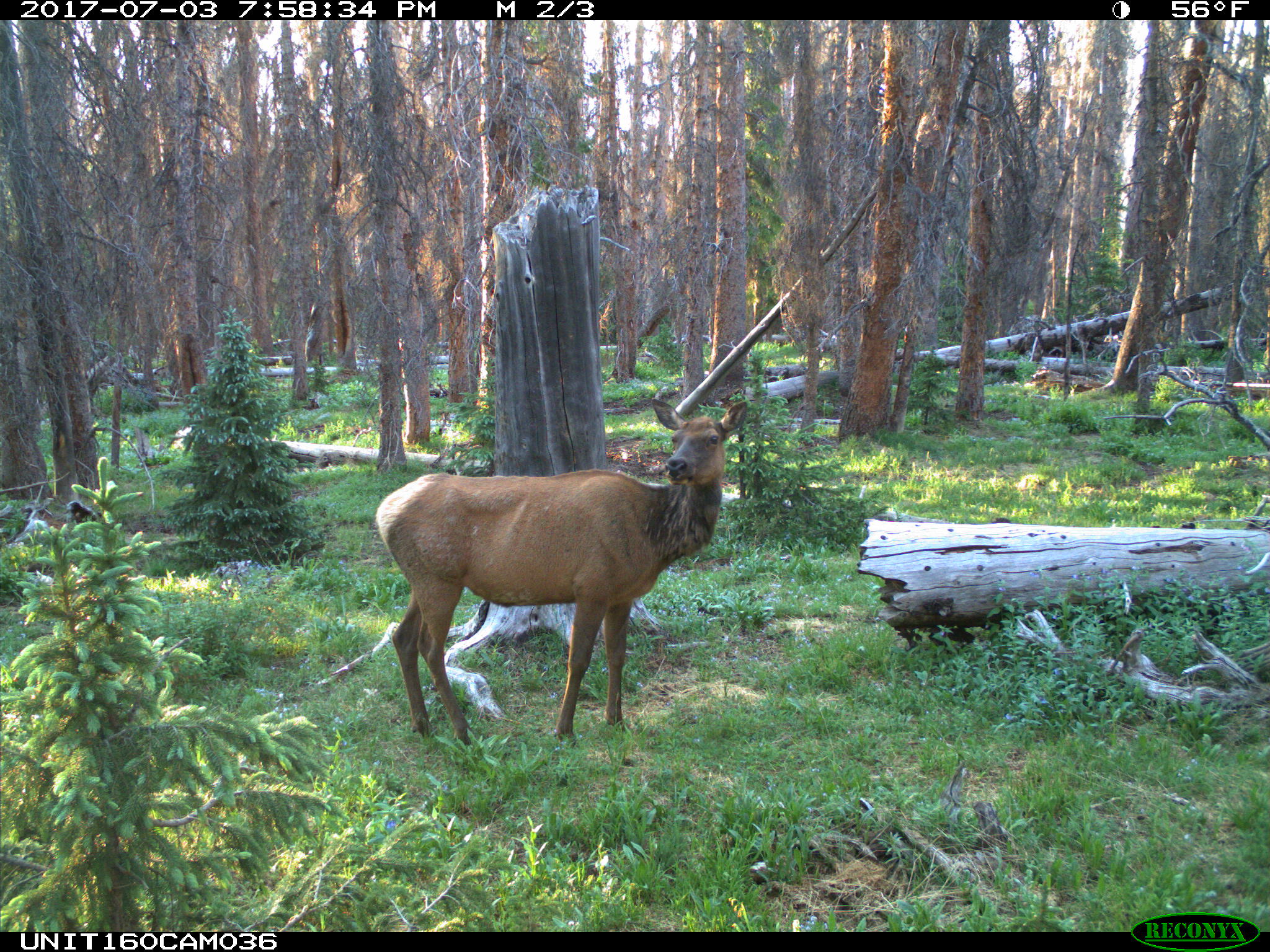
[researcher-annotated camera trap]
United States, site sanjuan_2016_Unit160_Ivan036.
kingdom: Animalia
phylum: Chordata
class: Mammalia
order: Artiodactyla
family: Cervidae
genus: Cervus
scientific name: Cervus elaphus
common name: red deer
Cervus elaphus (red deer).